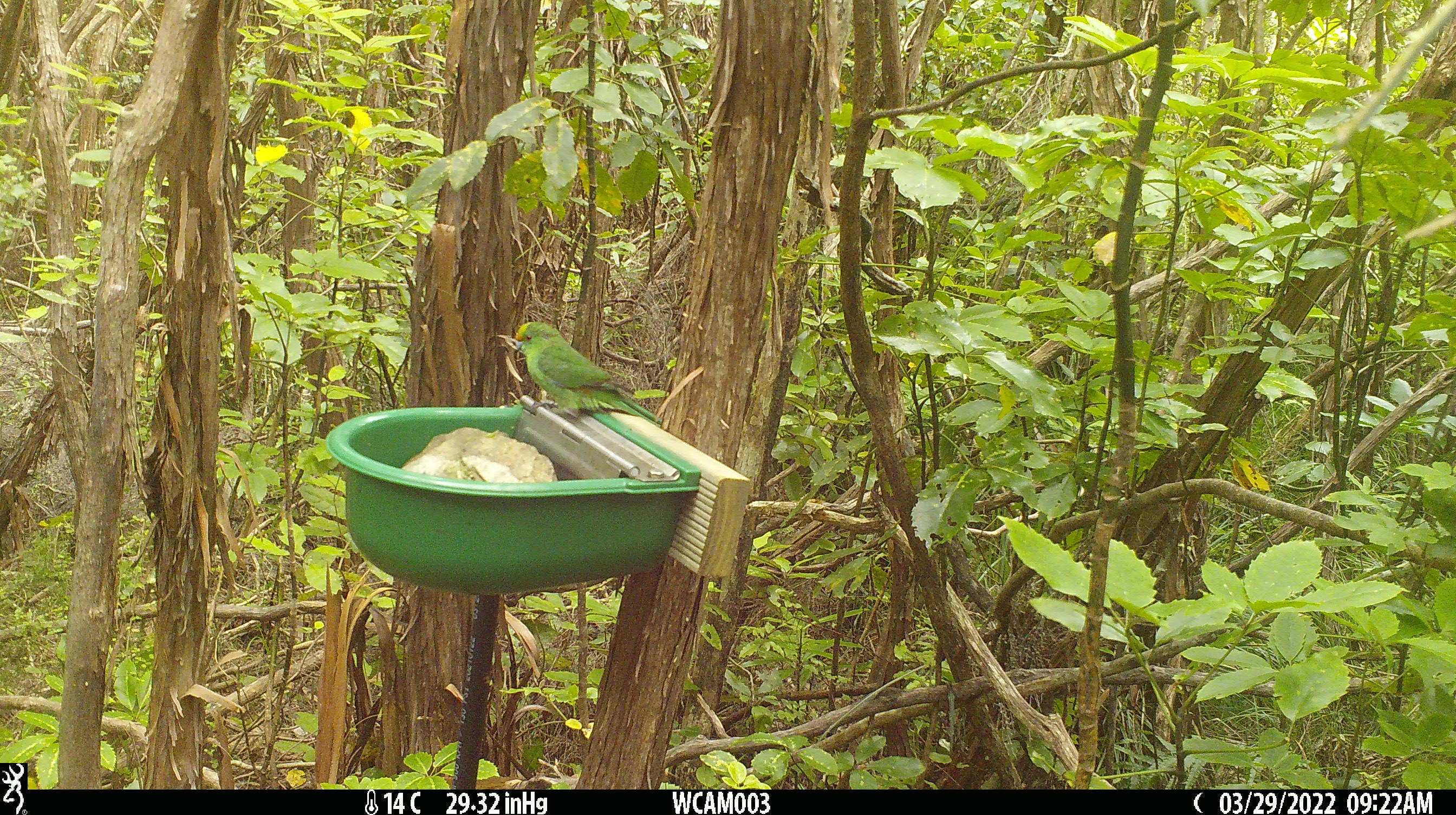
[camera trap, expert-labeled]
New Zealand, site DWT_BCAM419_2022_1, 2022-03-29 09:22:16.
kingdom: Animalia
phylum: Chordata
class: Aves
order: Psittaciformes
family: Psittaculidae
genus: Cyanoramphus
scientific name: Cyanoramphus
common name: parakeet